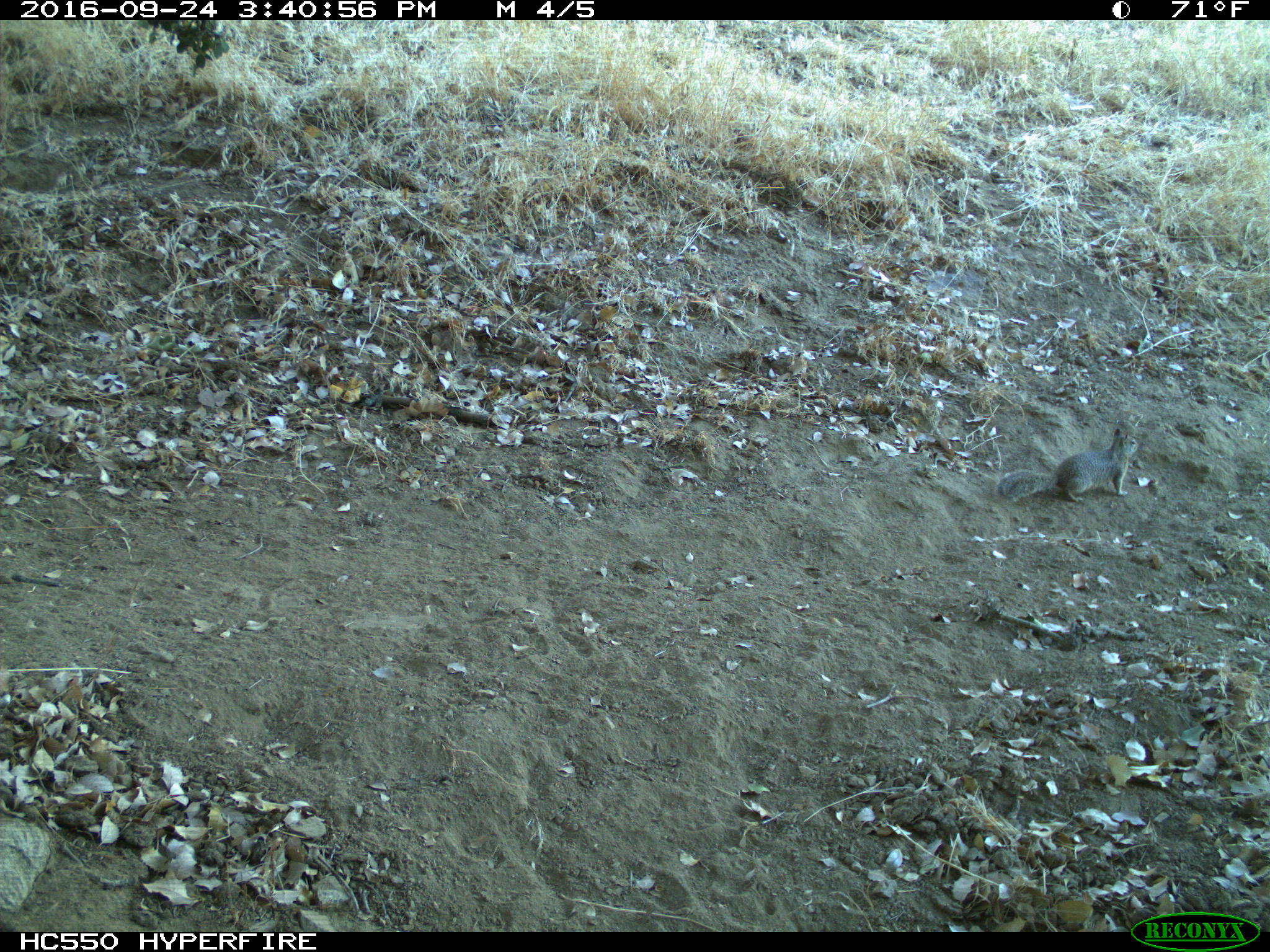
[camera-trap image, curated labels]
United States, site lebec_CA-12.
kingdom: Animalia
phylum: Chordata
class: Mammalia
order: Rodentia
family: Sciuridae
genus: Otospermophilus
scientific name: Otospermophilus beecheyi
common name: california ground squirrel